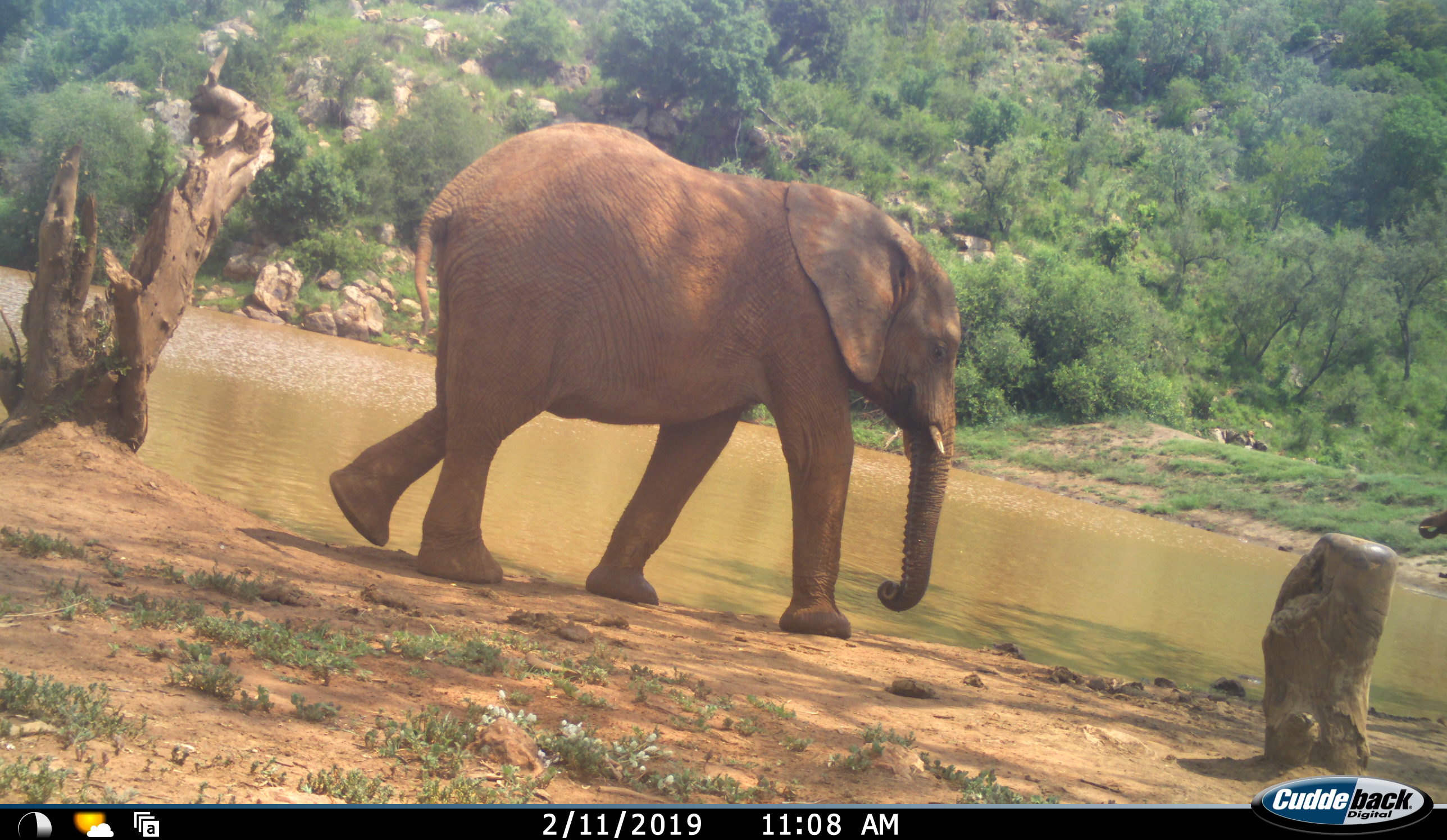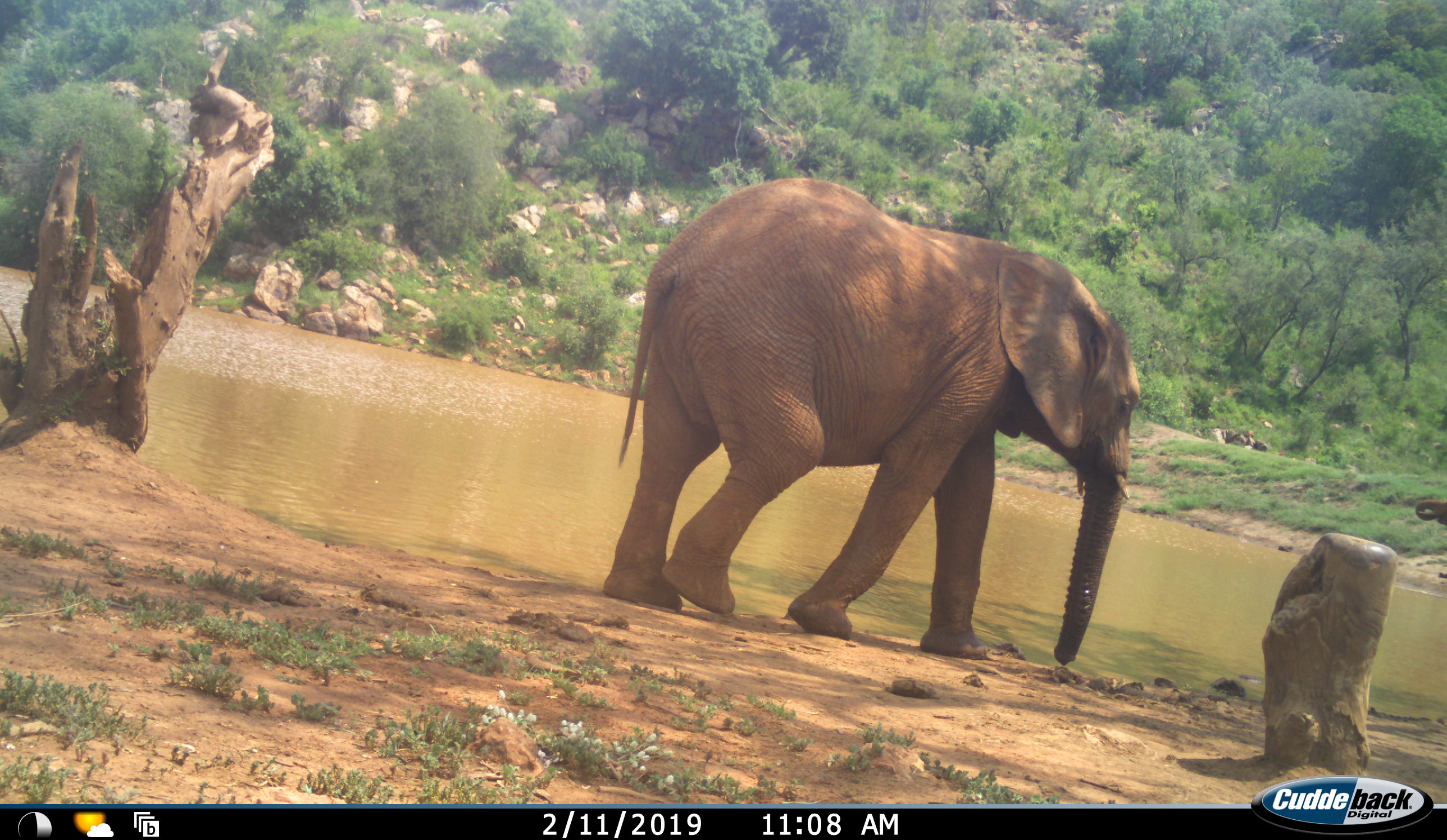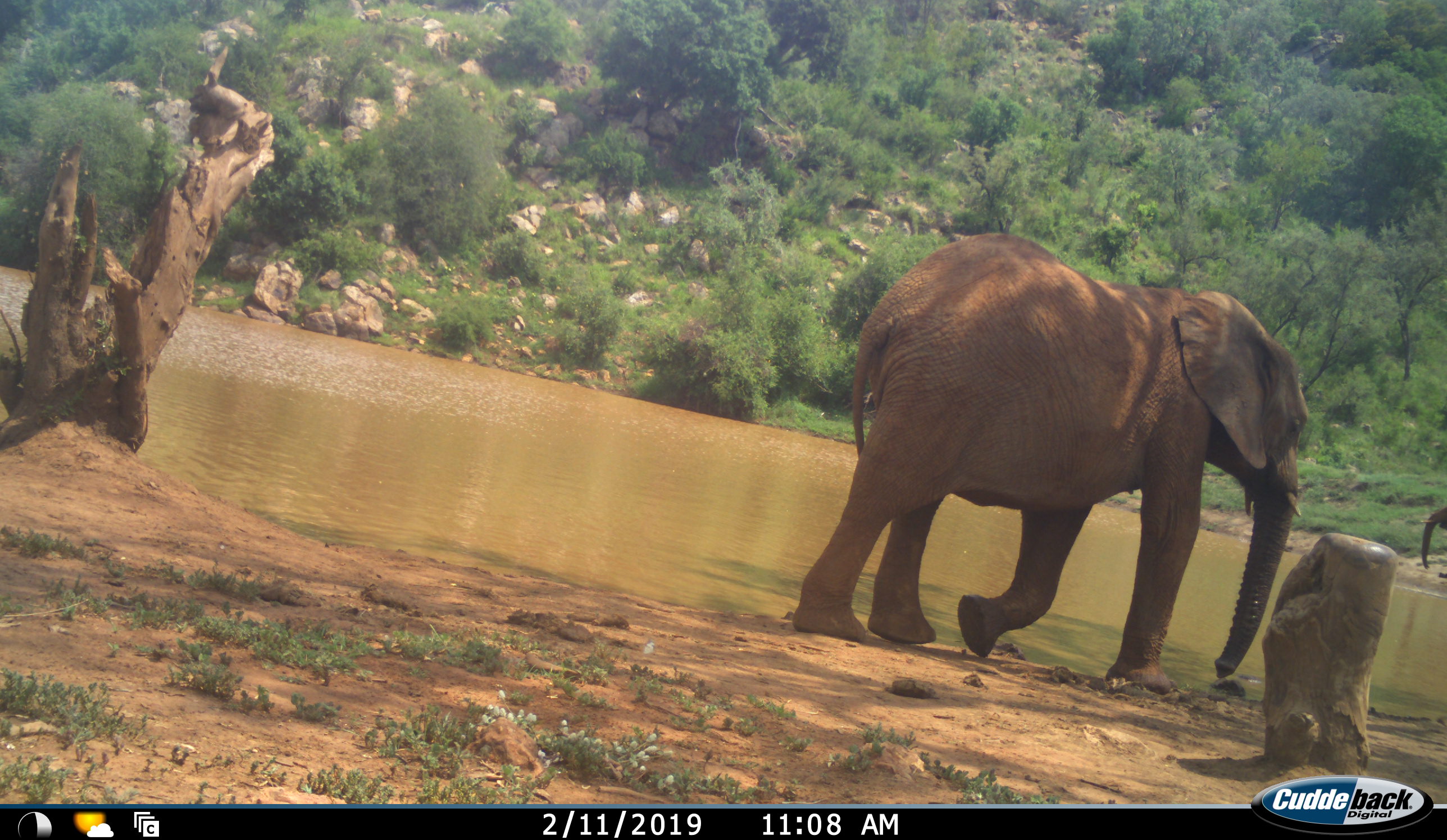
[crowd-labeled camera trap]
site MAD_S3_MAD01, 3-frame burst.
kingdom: Animalia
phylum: Chordata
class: Mammalia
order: Proboscidea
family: Elephantidae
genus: Loxodonta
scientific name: Loxodonta africana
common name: african bush elephant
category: elephant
Elephant (african bush elephant) (Loxodonta africana), count 2. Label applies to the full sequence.